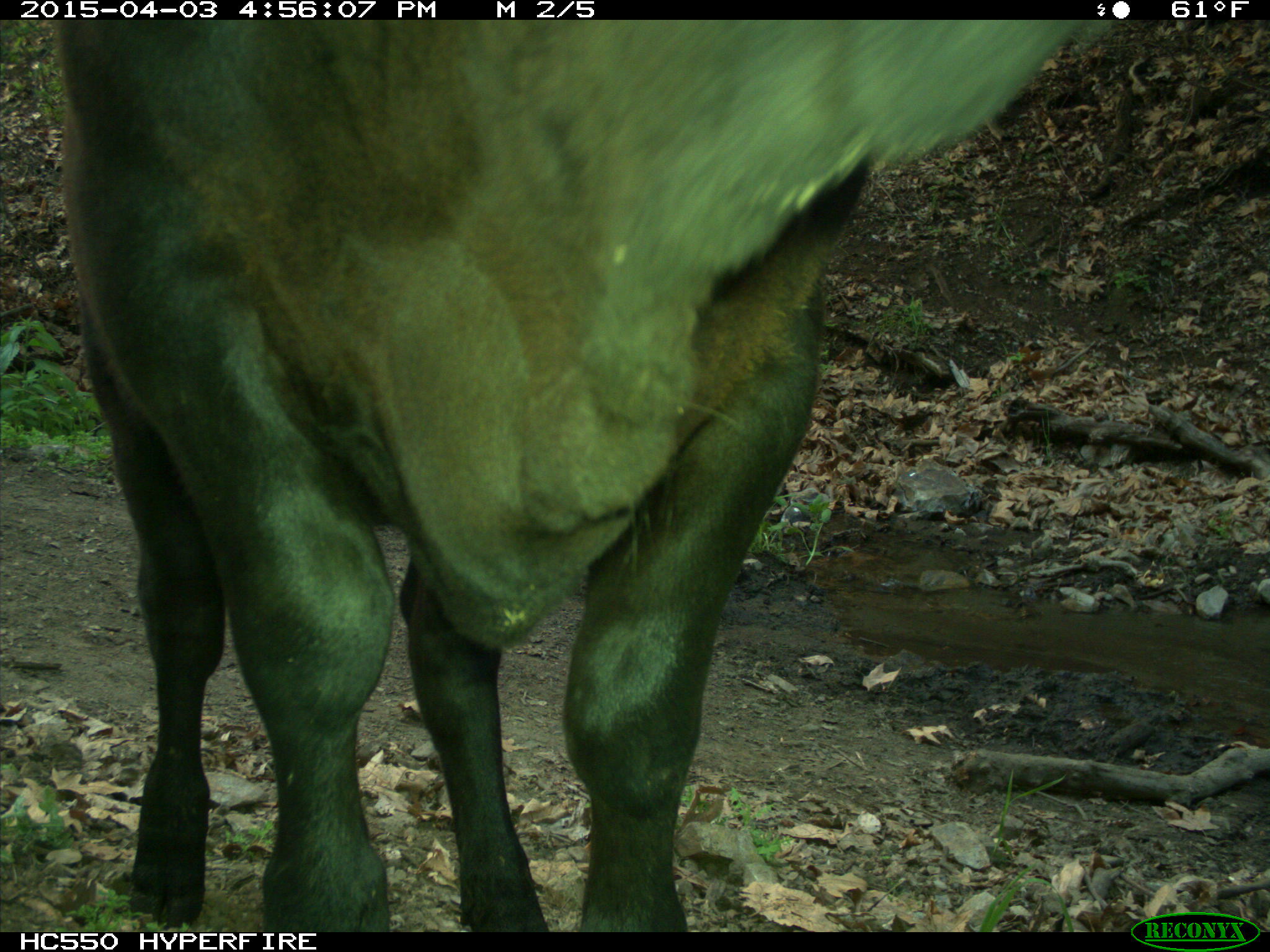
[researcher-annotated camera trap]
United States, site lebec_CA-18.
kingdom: Animalia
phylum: Chordata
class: Mammalia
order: Artiodactyla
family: Bovidae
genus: Bos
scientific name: Bos taurus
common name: domestic cow